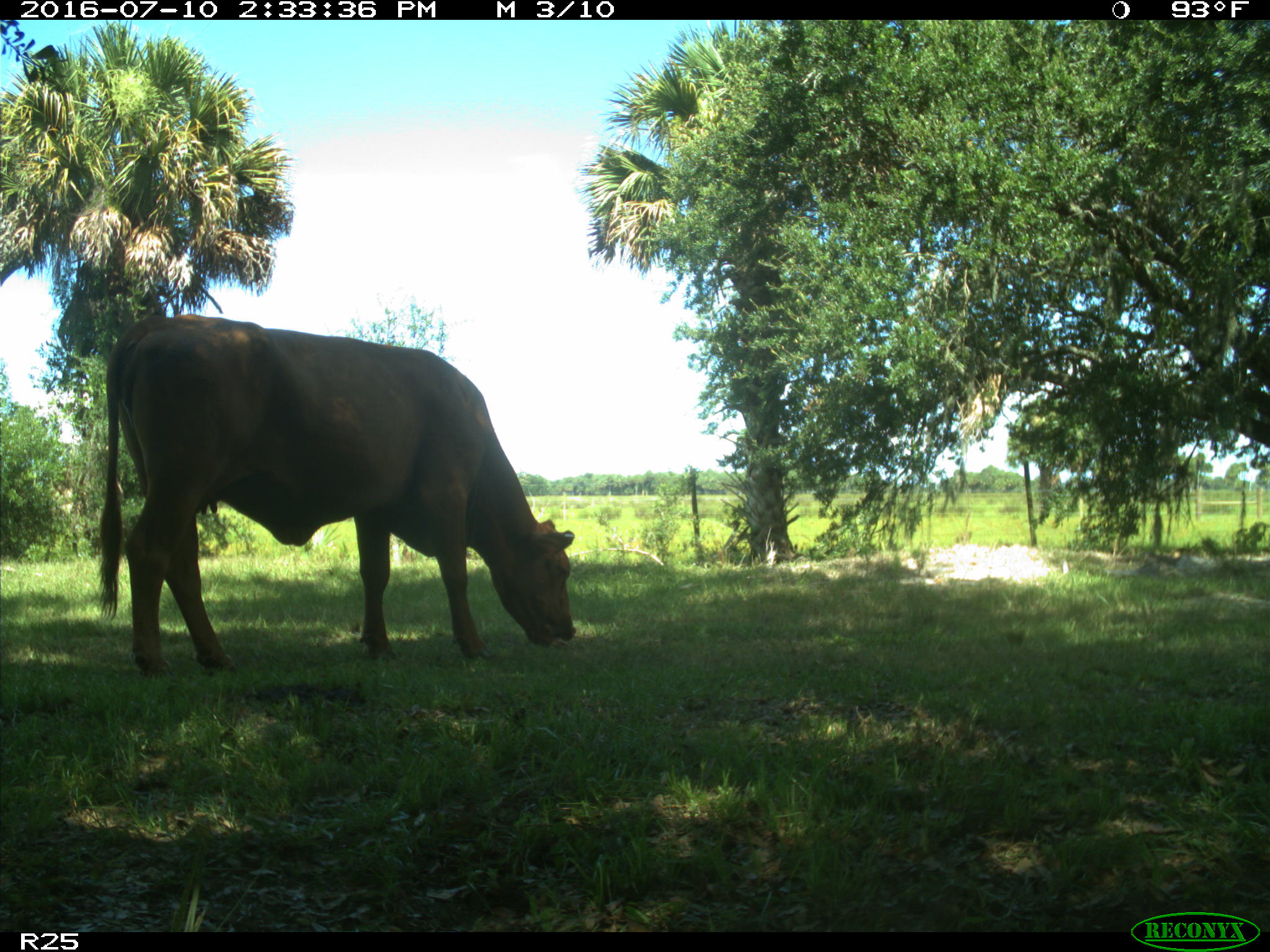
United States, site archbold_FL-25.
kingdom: Animalia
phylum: Chordata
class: Mammalia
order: Artiodactyla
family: Bovidae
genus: Bos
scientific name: Bos taurus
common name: domestic cow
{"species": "Bos taurus (domestic cow)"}